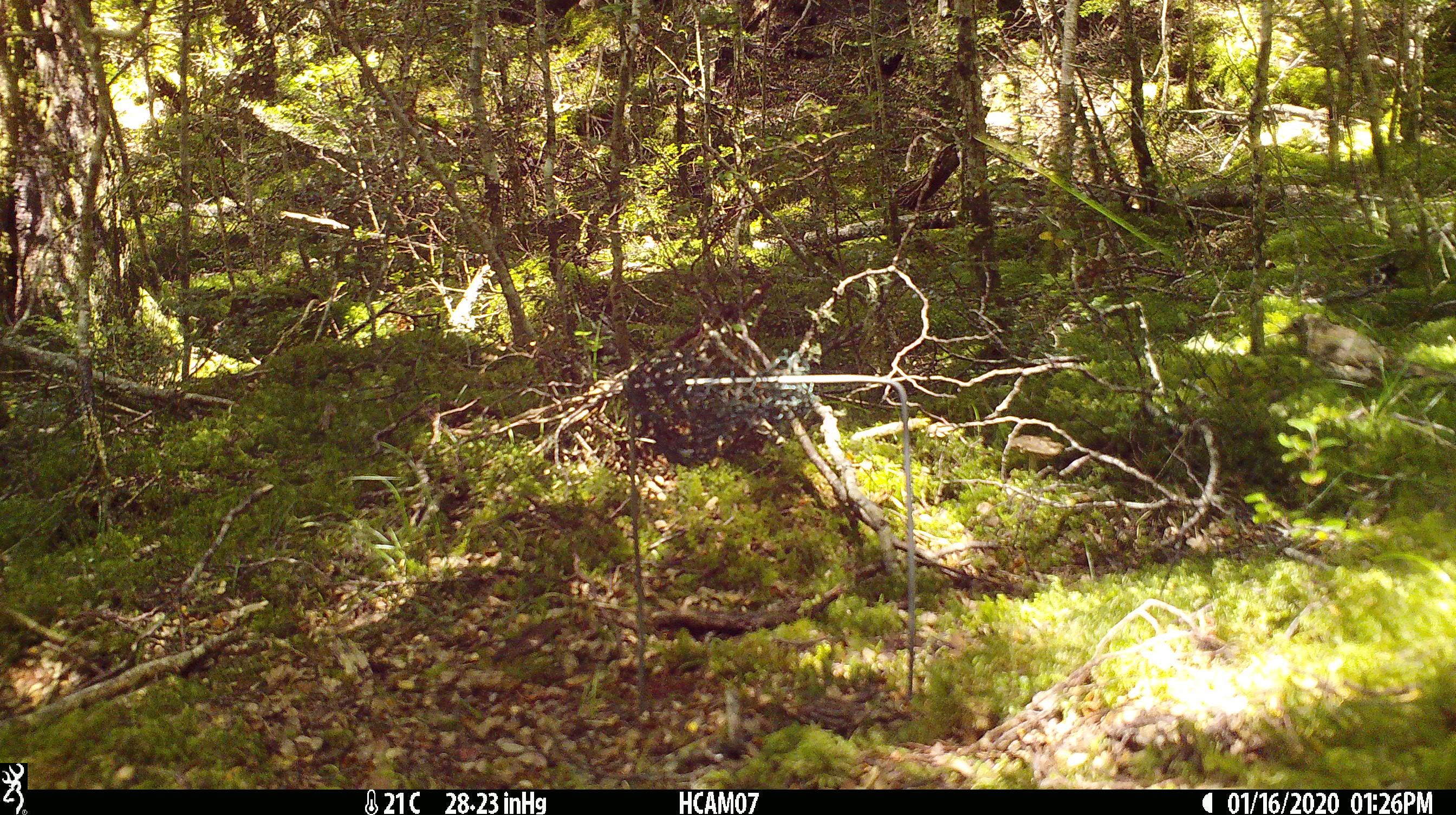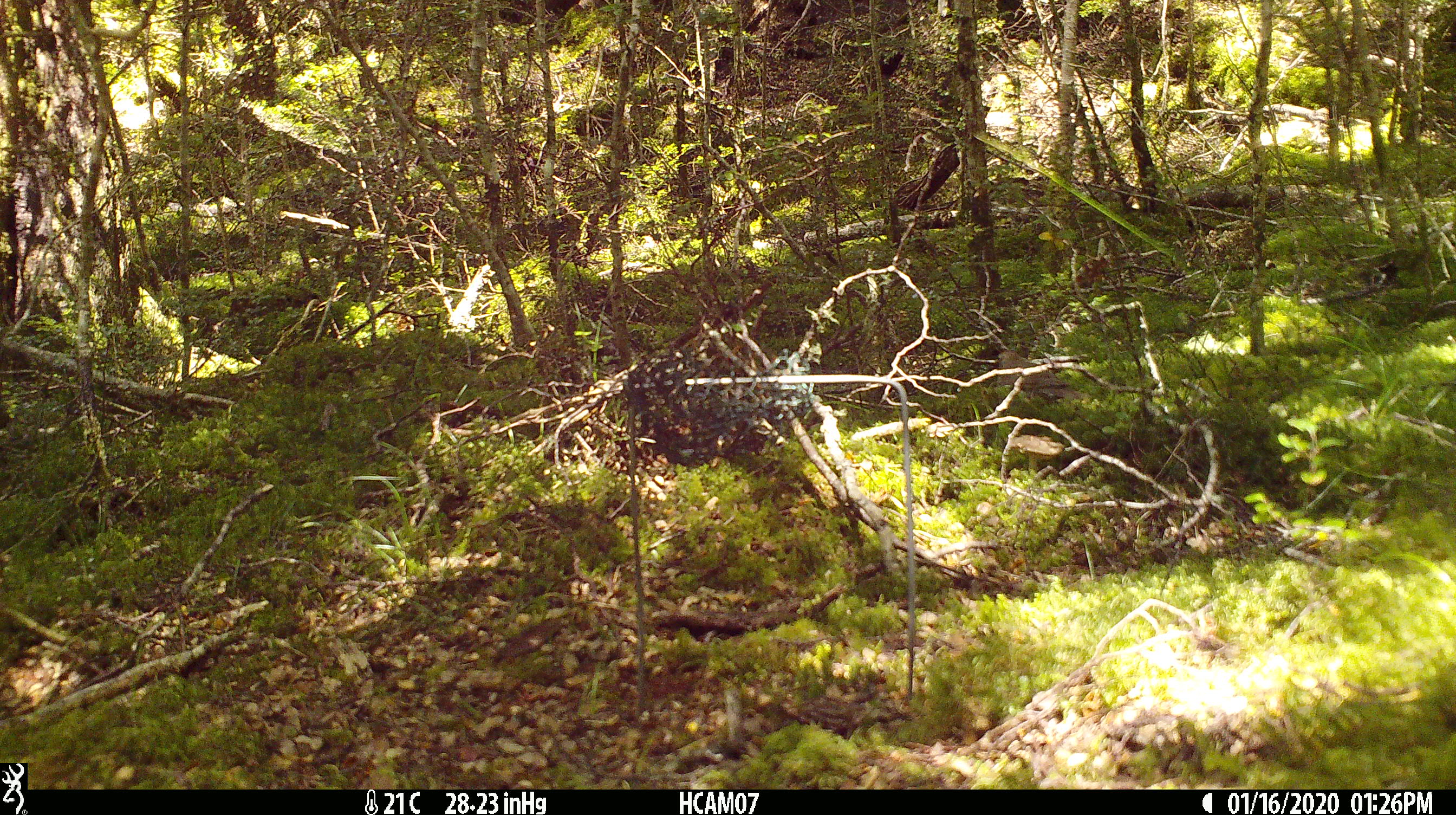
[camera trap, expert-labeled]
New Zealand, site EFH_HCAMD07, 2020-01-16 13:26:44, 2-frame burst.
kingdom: Animalia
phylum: Chordata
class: Aves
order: Passeriformes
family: Turdidae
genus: Turdus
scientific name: Turdus philomelos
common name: song thrush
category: thrush